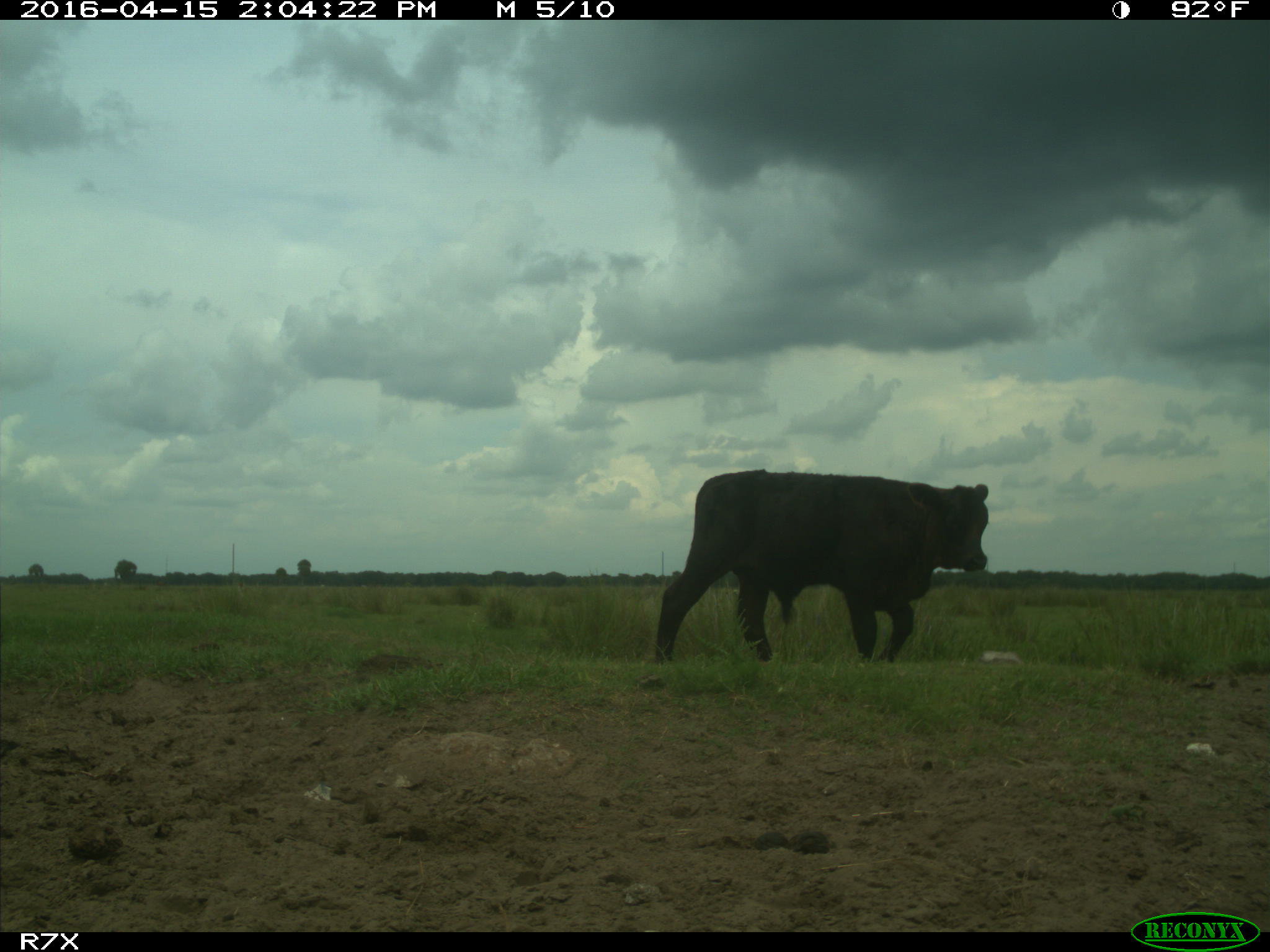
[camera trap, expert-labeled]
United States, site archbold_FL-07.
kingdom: Animalia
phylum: Chordata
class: Mammalia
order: Artiodactyla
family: Bovidae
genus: Bos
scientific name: Bos taurus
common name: domestic cow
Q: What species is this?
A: Bos taurus (domestic cow).